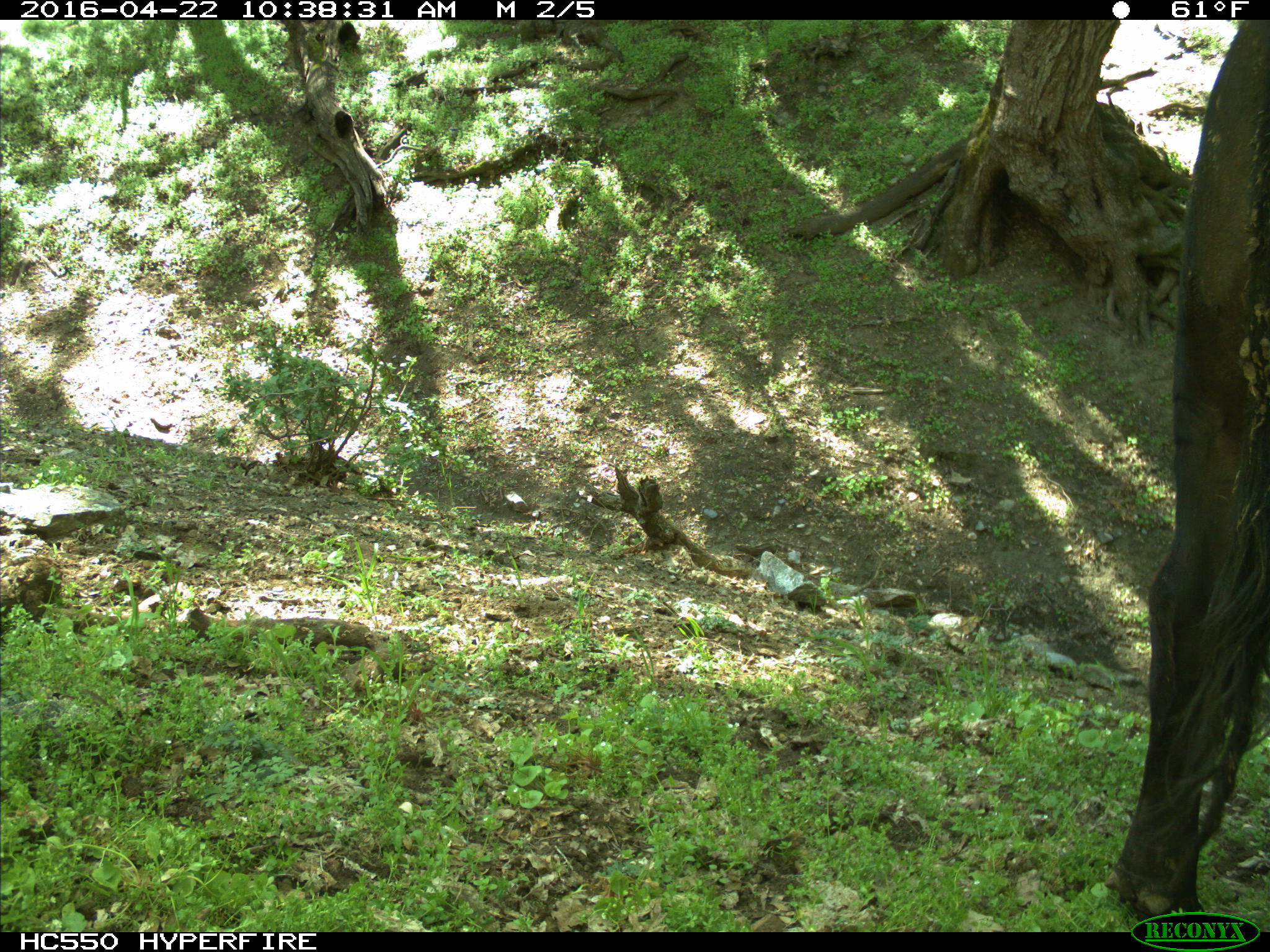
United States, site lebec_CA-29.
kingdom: Animalia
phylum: Chordata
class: Mammalia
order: Artiodactyla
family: Bovidae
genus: Bos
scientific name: Bos taurus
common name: domestic cow